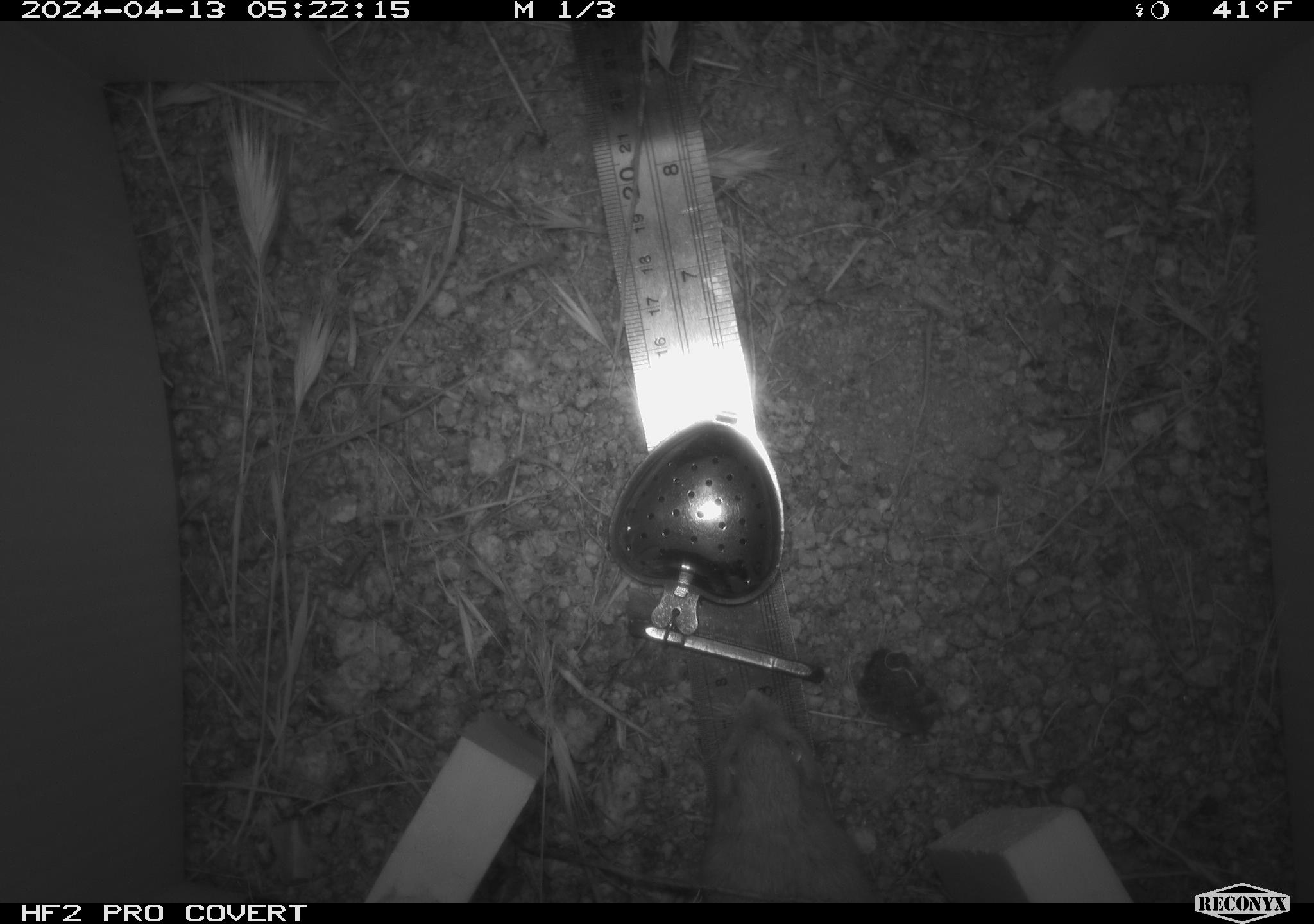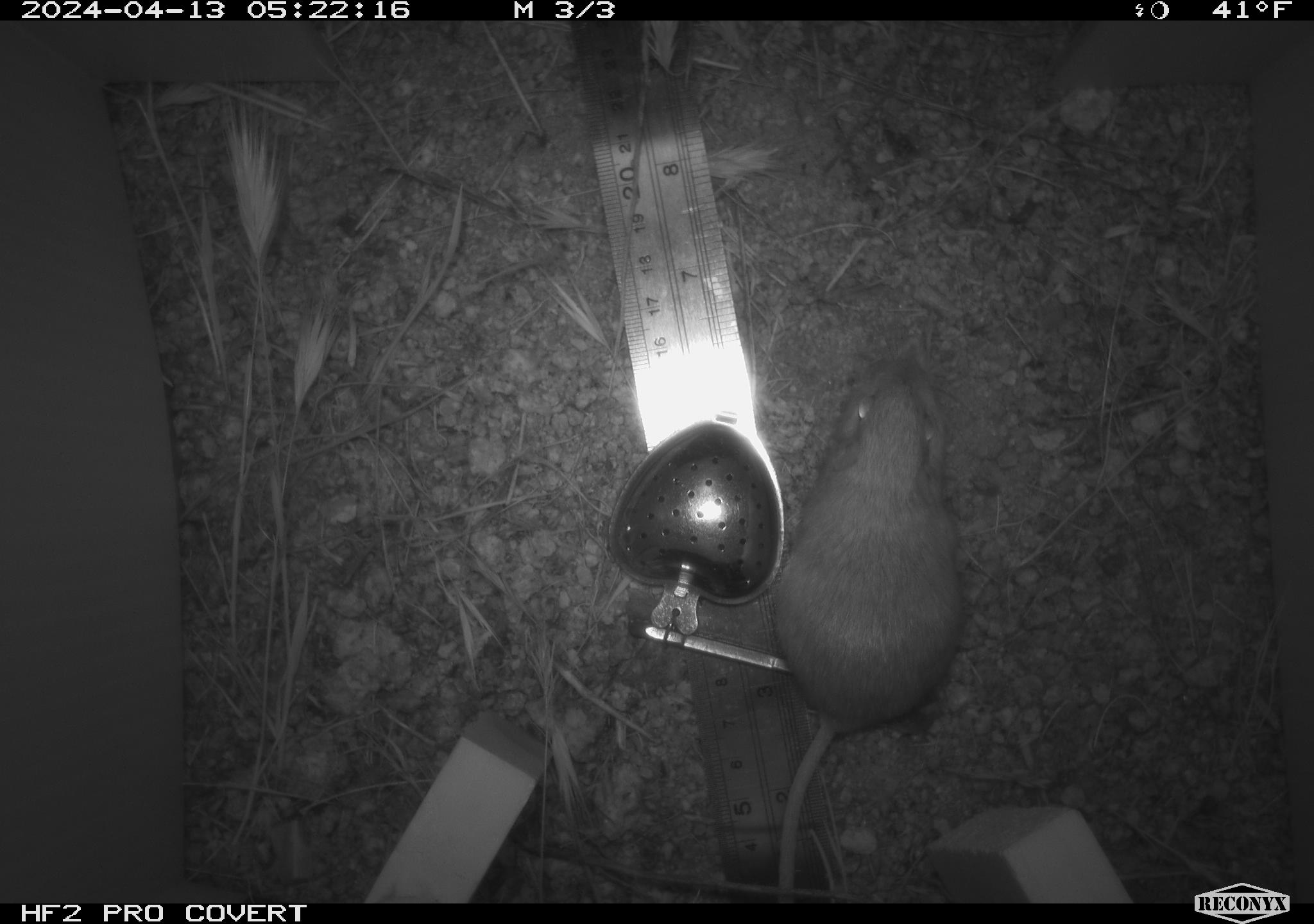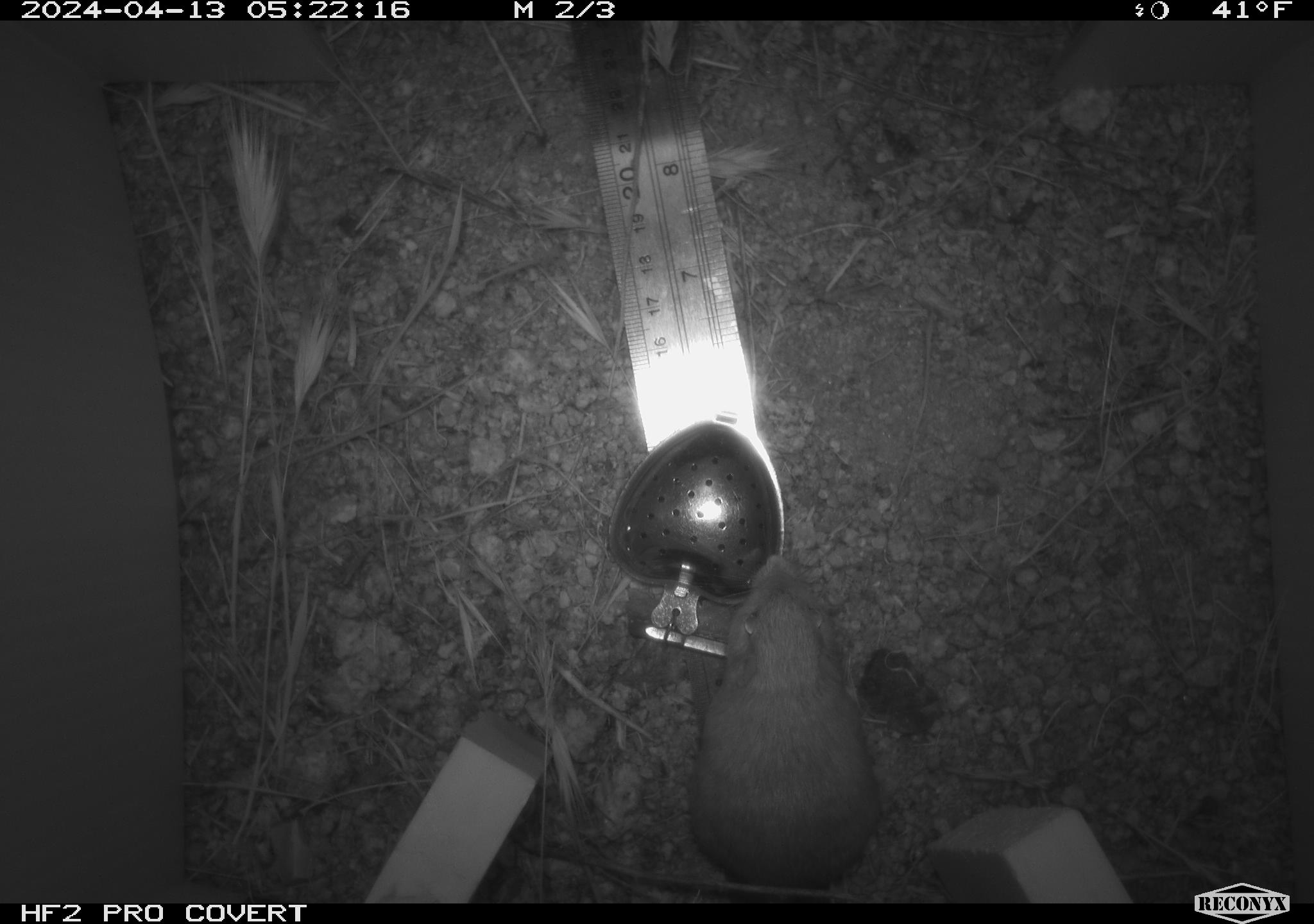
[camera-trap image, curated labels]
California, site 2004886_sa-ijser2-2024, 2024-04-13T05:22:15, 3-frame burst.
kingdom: Animalia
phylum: Chordata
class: Mammalia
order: Rodentia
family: Heteromyidae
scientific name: Heteromyidae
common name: kangaroo rats and pocket mice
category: heteromyidae family